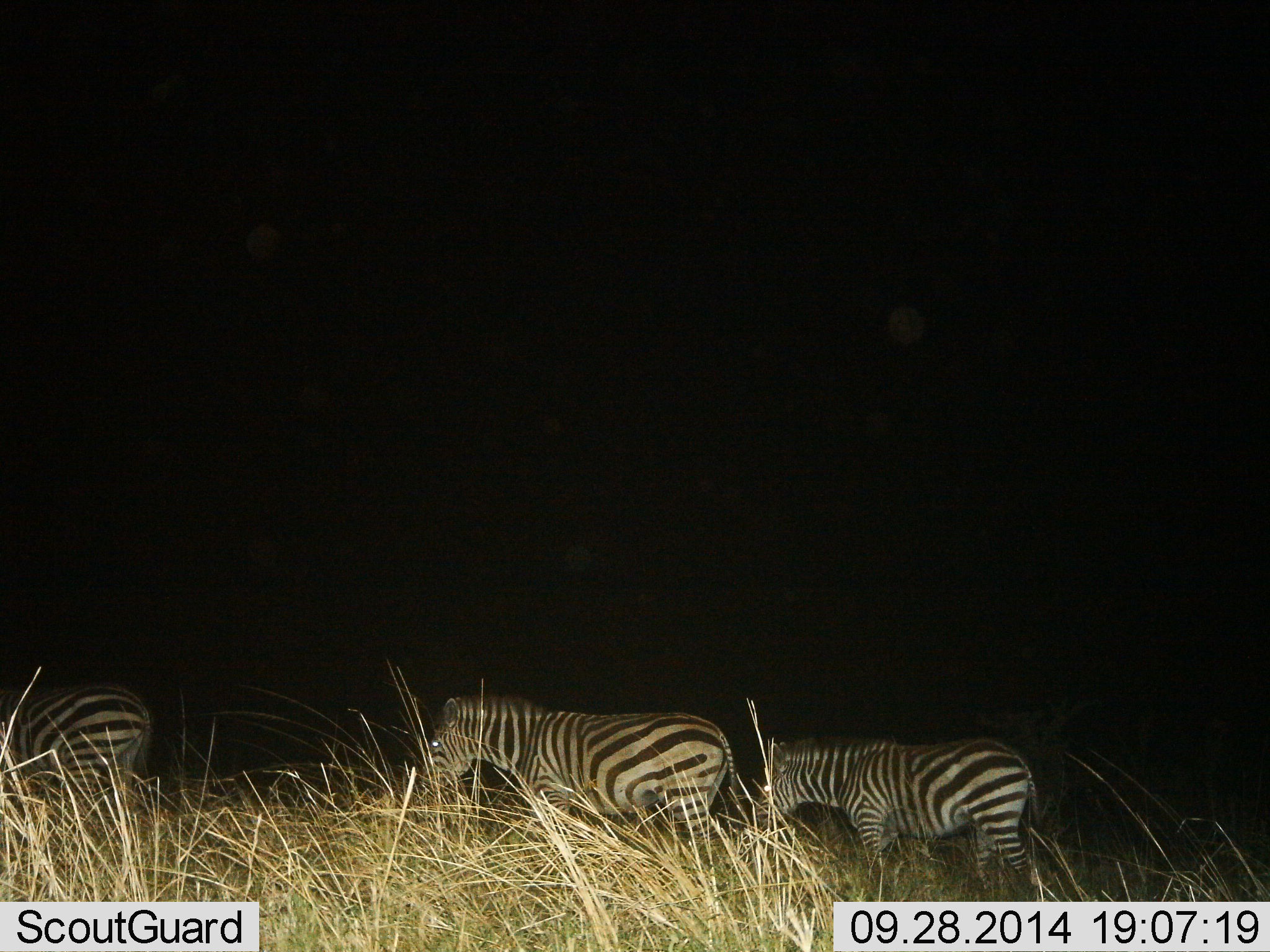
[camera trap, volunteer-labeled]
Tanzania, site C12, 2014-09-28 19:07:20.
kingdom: Animalia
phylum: Chordata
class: Mammalia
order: Perissodactyla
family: Equidae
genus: Equus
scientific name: Equus quagga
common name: plains zebra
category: zebra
Zebra (plains zebra) (Equus quagga), count 3. Behavior (volunteer vote fractions): standing 40%, resting 0%, moving 70%, interacting 0%. Young present (vote fraction): 20%. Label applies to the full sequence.